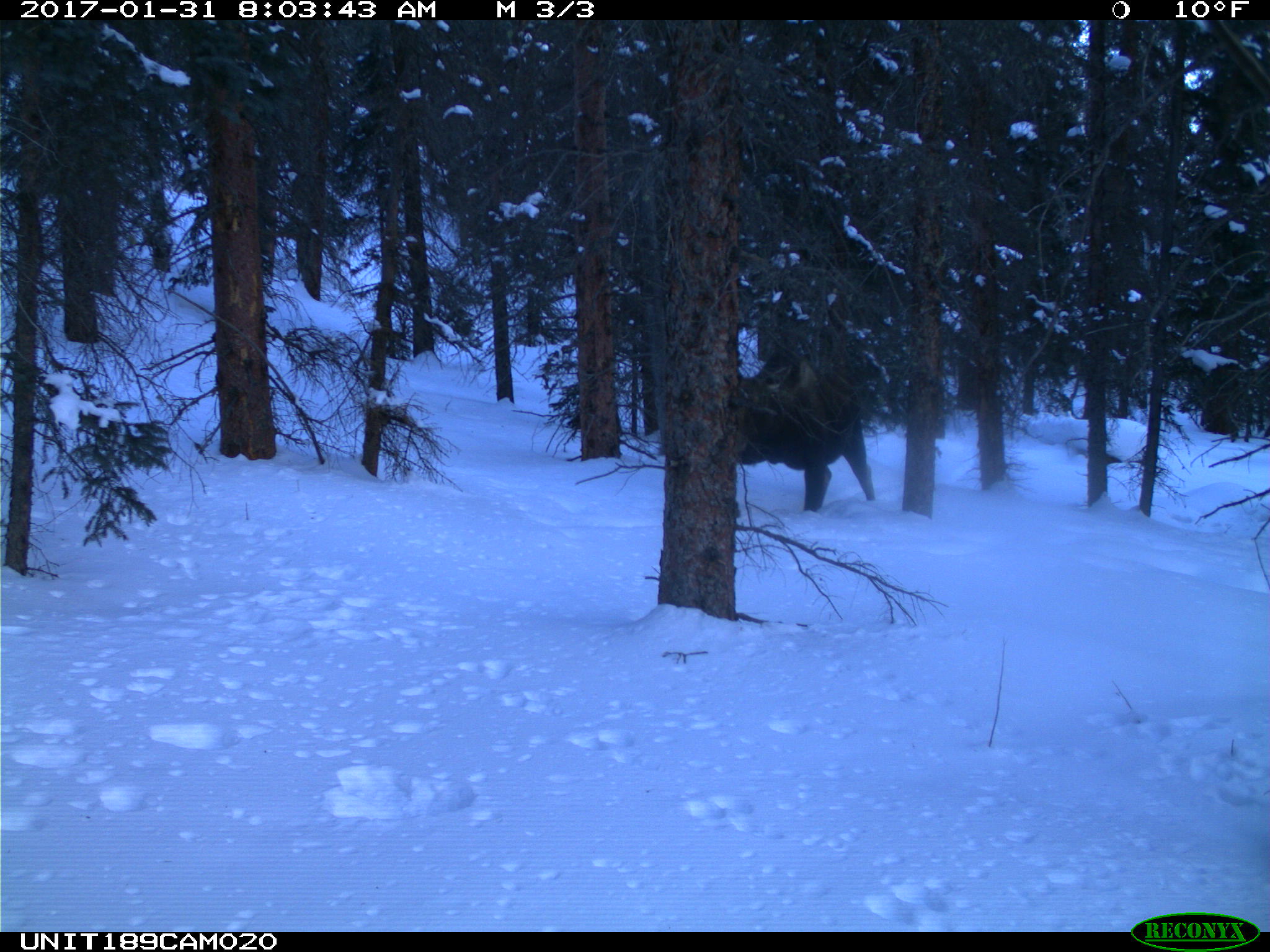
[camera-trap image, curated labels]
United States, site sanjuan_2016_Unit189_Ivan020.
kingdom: Animalia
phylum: Chordata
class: Mammalia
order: Artiodactyla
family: Cervidae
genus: Alces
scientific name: Alces alces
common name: moose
Alces alces (moose).